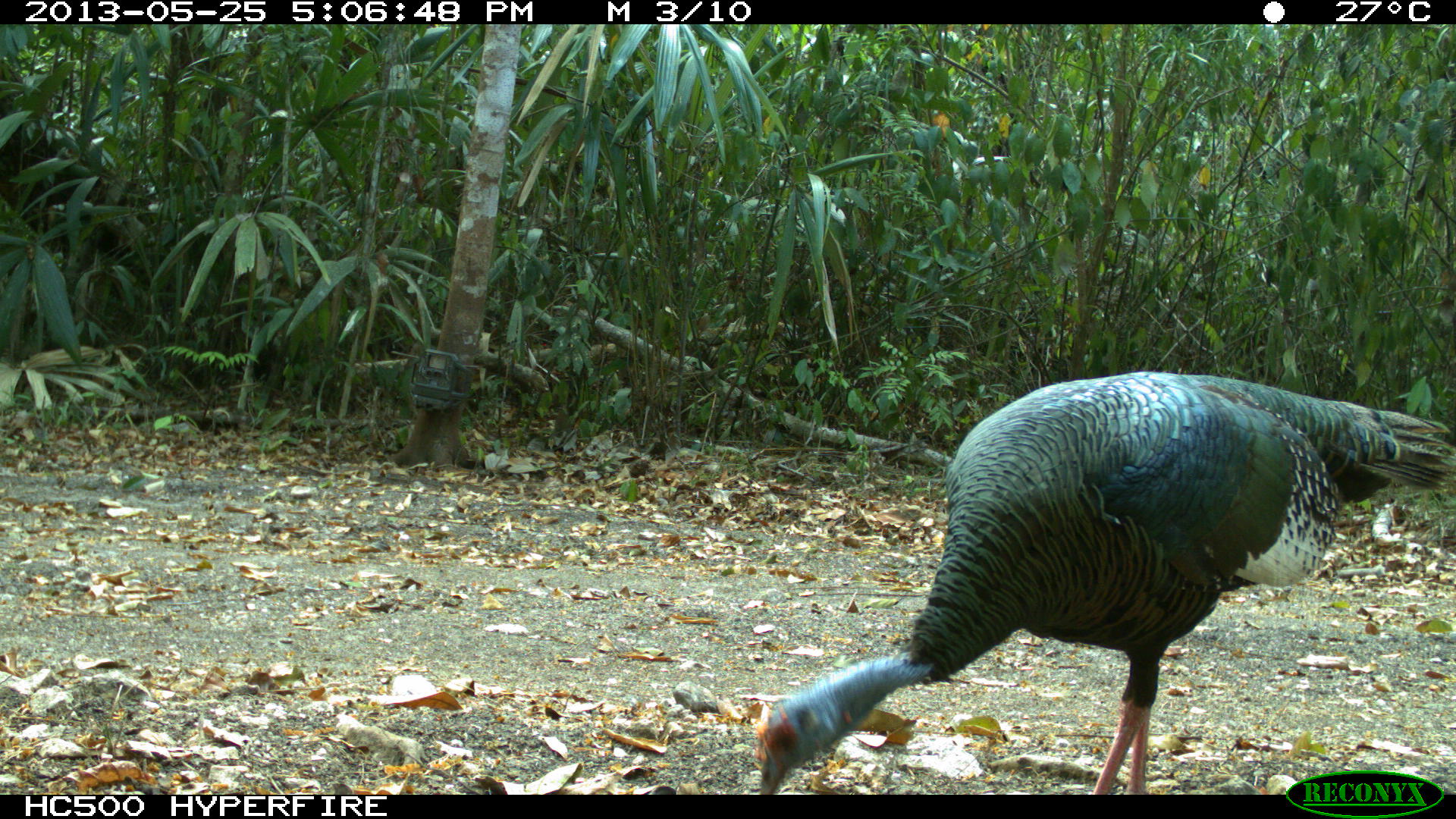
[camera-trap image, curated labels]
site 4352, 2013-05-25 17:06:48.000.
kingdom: Animalia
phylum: Chordata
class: Aves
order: Galliformes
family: Phasianidae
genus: Meleagris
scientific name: Meleagris ocellata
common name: ocellated turkey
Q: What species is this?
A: Meleagris ocellata (ocellated turkey).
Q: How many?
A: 1.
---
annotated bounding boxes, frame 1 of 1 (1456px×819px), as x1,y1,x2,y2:
meleagris ocellata: 753,370,1456,792